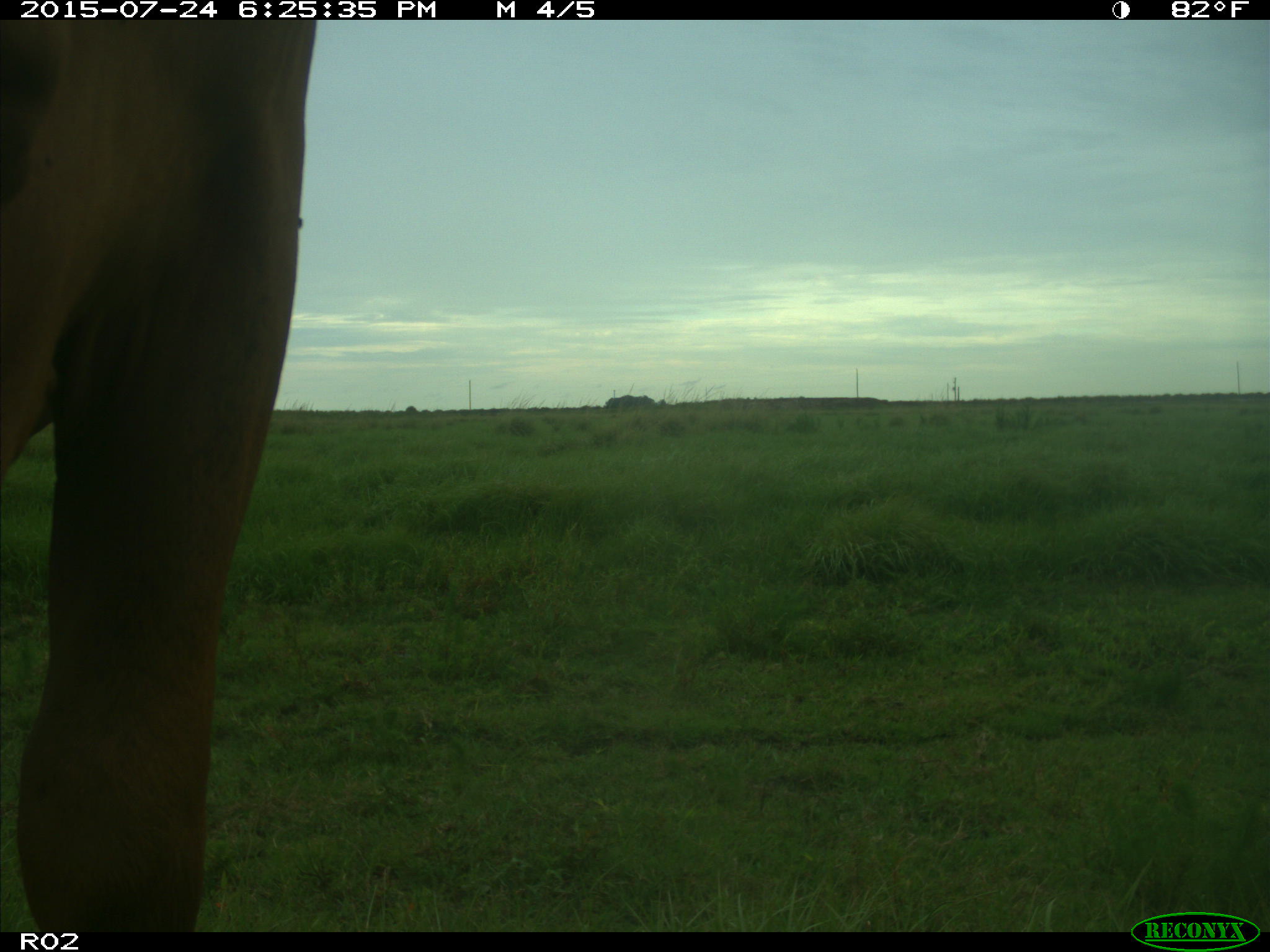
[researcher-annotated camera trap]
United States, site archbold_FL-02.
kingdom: Animalia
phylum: Chordata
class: Mammalia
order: Artiodactyla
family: Bovidae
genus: Bos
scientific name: Bos taurus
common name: domestic cow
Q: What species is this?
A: Bos taurus (domestic cow).